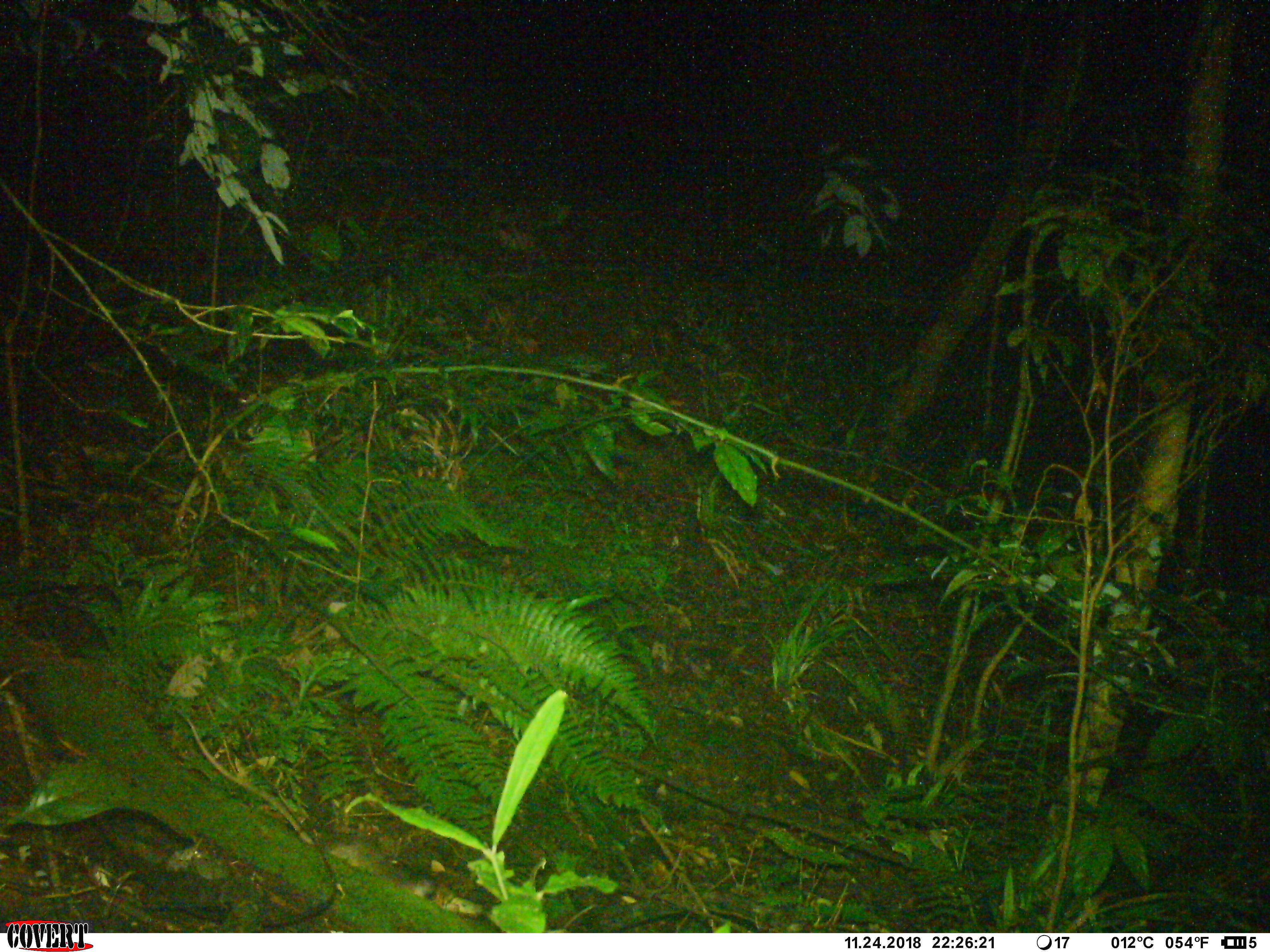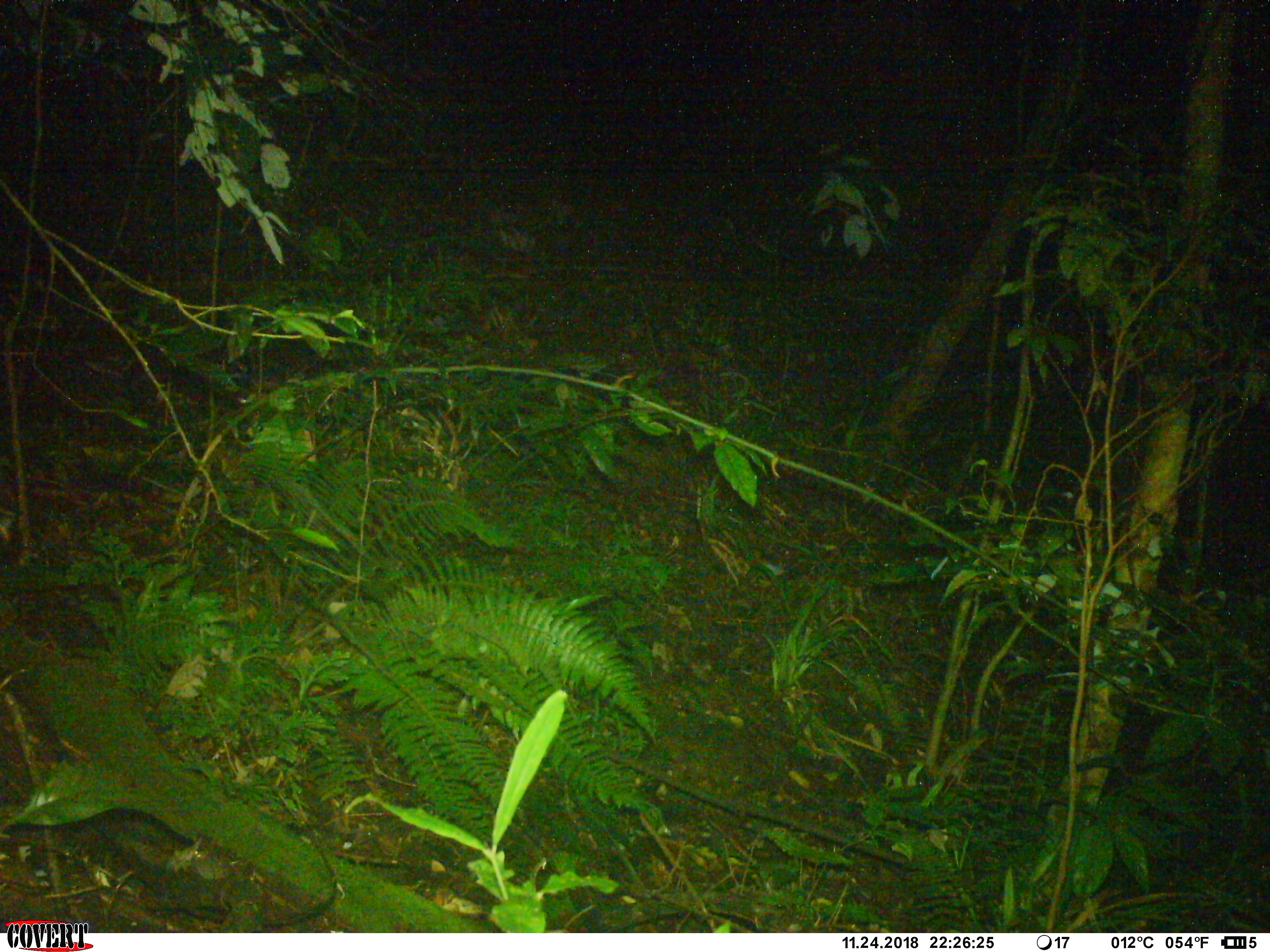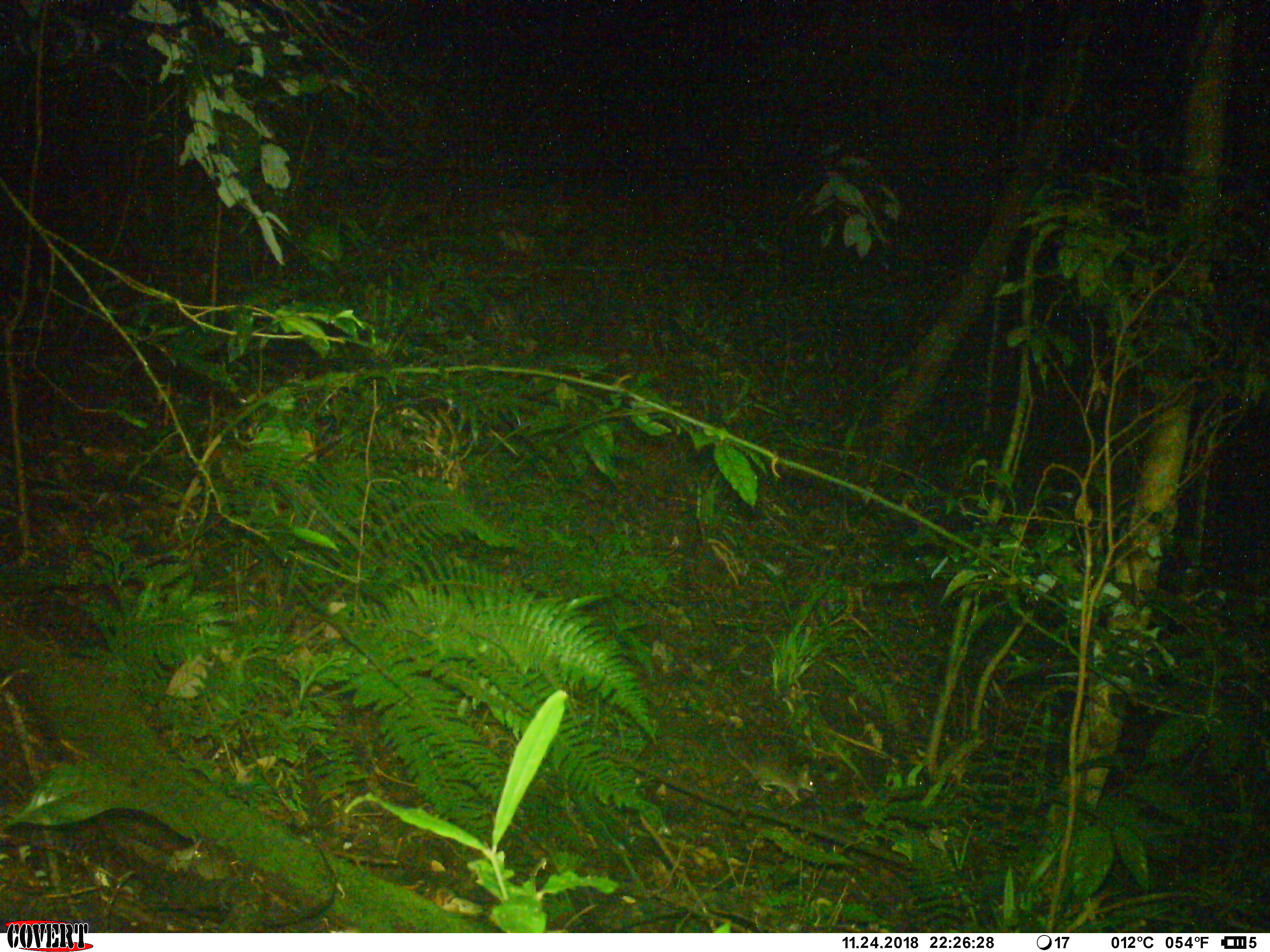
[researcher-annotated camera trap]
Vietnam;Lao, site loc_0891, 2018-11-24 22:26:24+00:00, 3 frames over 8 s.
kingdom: Animalia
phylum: Chordata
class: Mammalia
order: Rodentia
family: Muridae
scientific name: Muridae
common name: old-world mice and rats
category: unidentified murid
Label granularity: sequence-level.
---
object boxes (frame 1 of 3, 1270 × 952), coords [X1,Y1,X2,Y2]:
unidentified murid: [182,711,437,922]